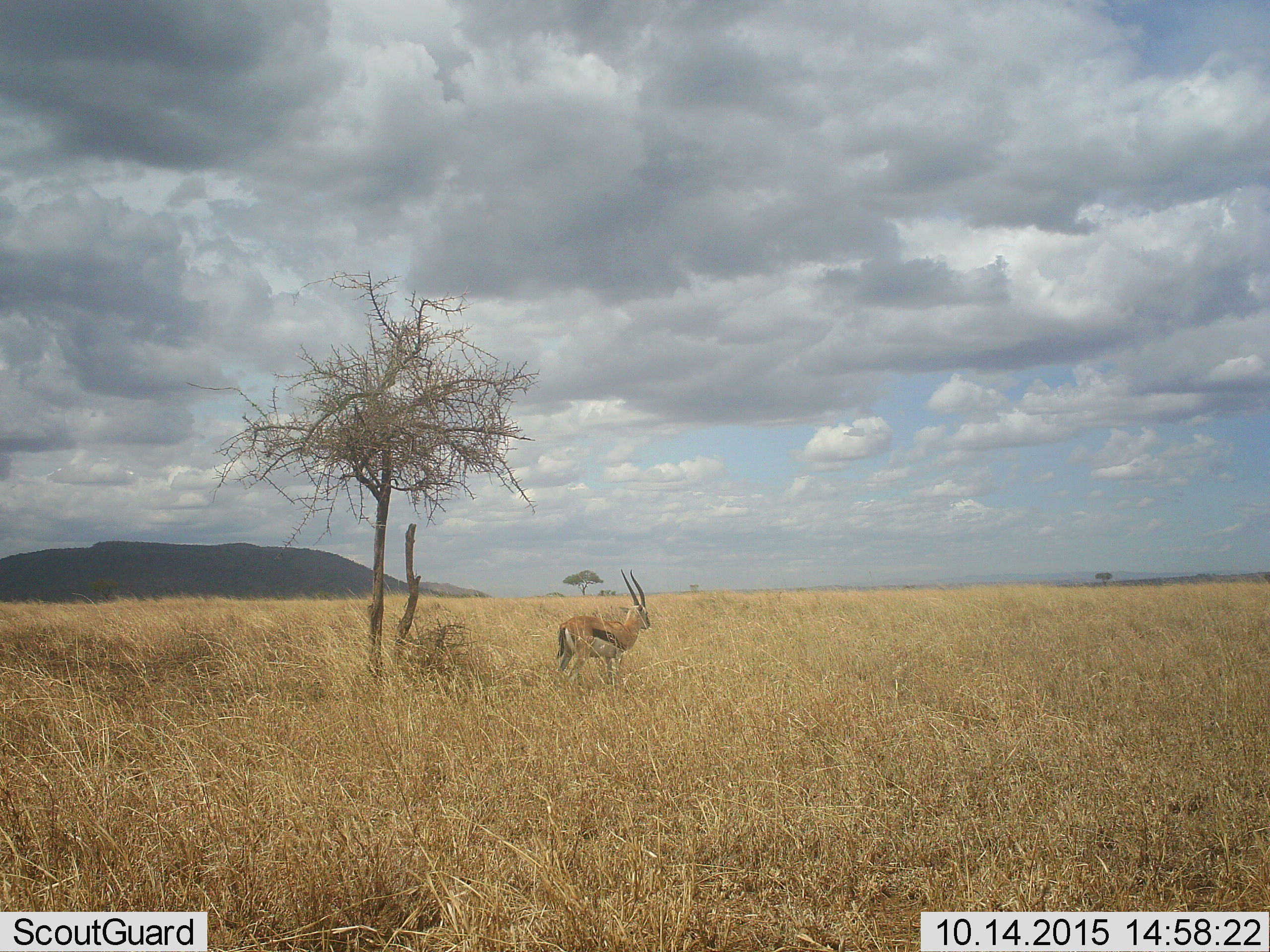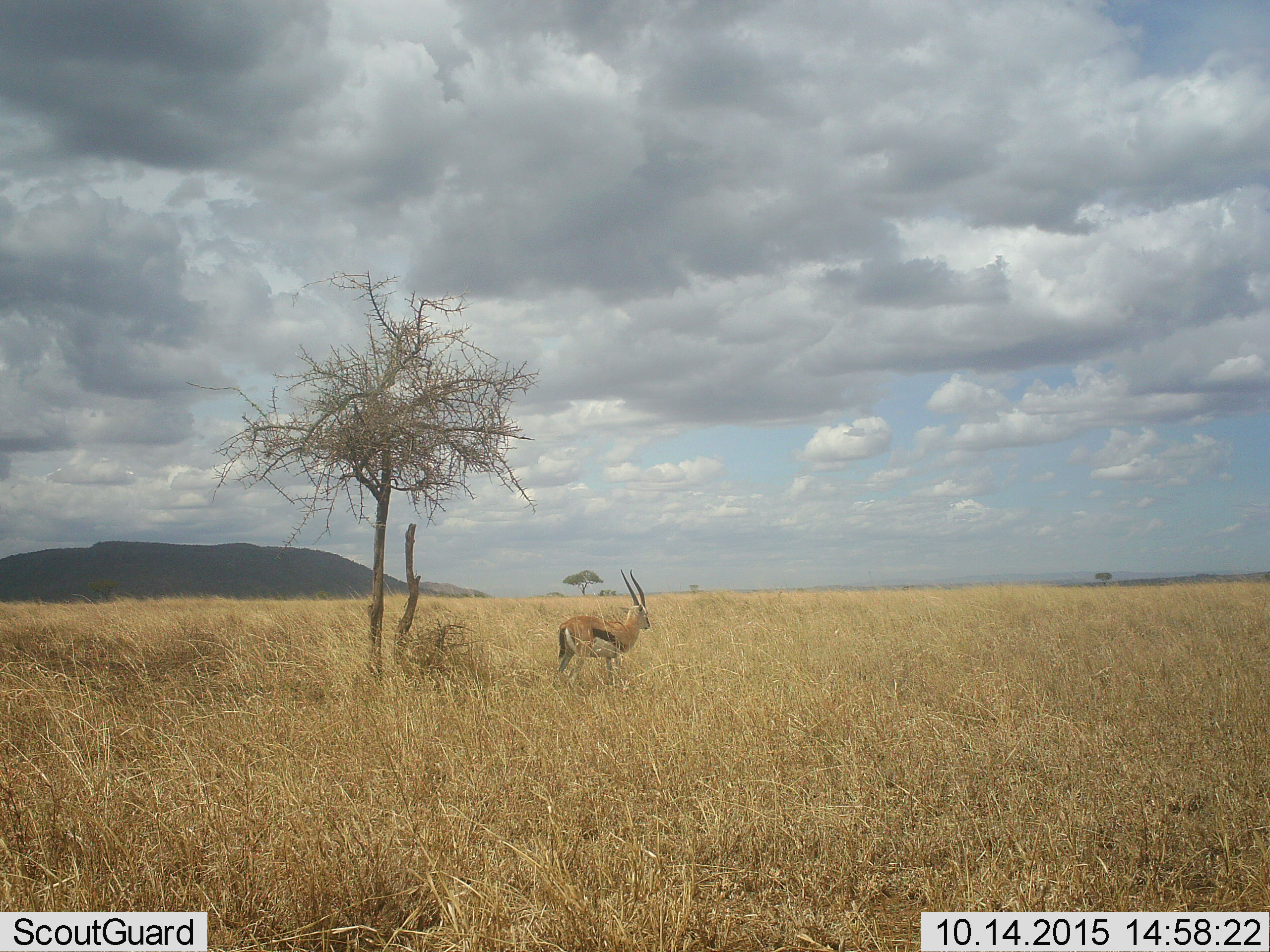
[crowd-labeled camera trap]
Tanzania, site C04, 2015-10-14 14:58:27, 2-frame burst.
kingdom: Animalia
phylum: Chordata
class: Mammalia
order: Artiodactyla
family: Bovidae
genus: Eudorcas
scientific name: Eudorcas thomsonii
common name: thomson's gazelle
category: gazellethomsons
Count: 1.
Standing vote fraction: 83%.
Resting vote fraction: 22%.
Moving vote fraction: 11%.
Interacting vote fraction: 0%.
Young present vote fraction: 0%.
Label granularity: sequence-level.